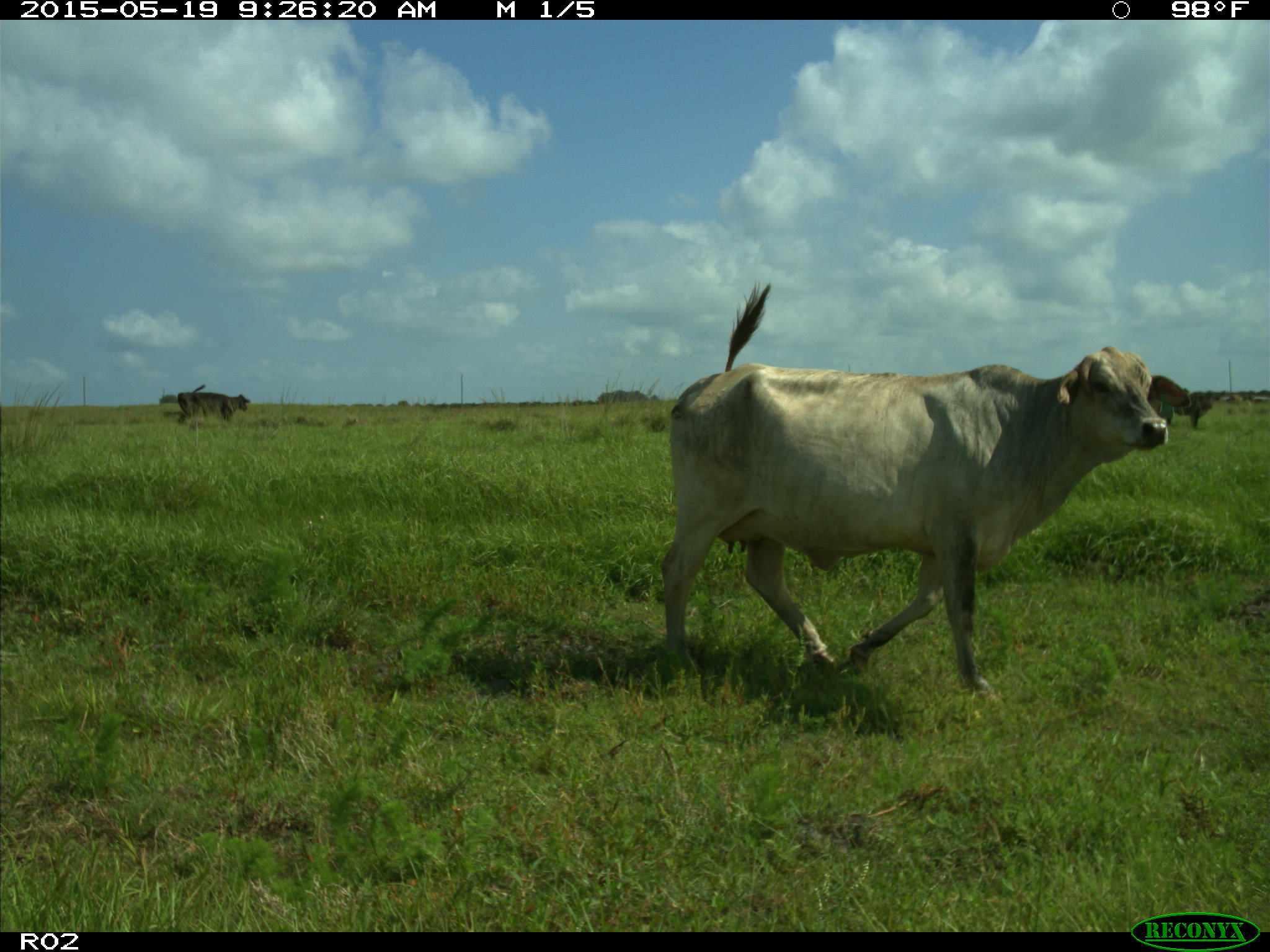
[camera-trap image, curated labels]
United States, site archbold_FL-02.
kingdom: Animalia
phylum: Chordata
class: Mammalia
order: Artiodactyla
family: Bovidae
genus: Bos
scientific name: Bos taurus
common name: domestic cow